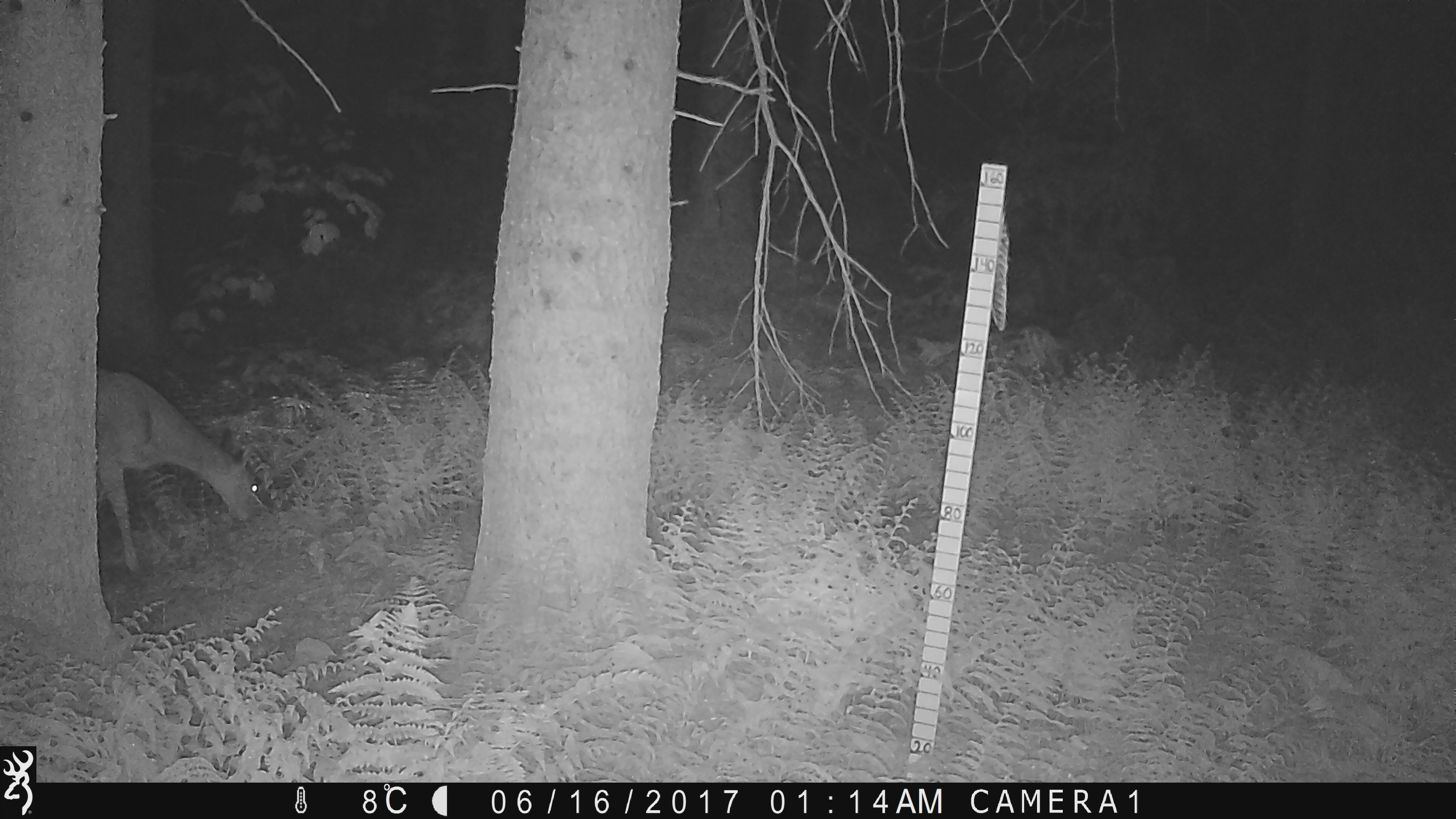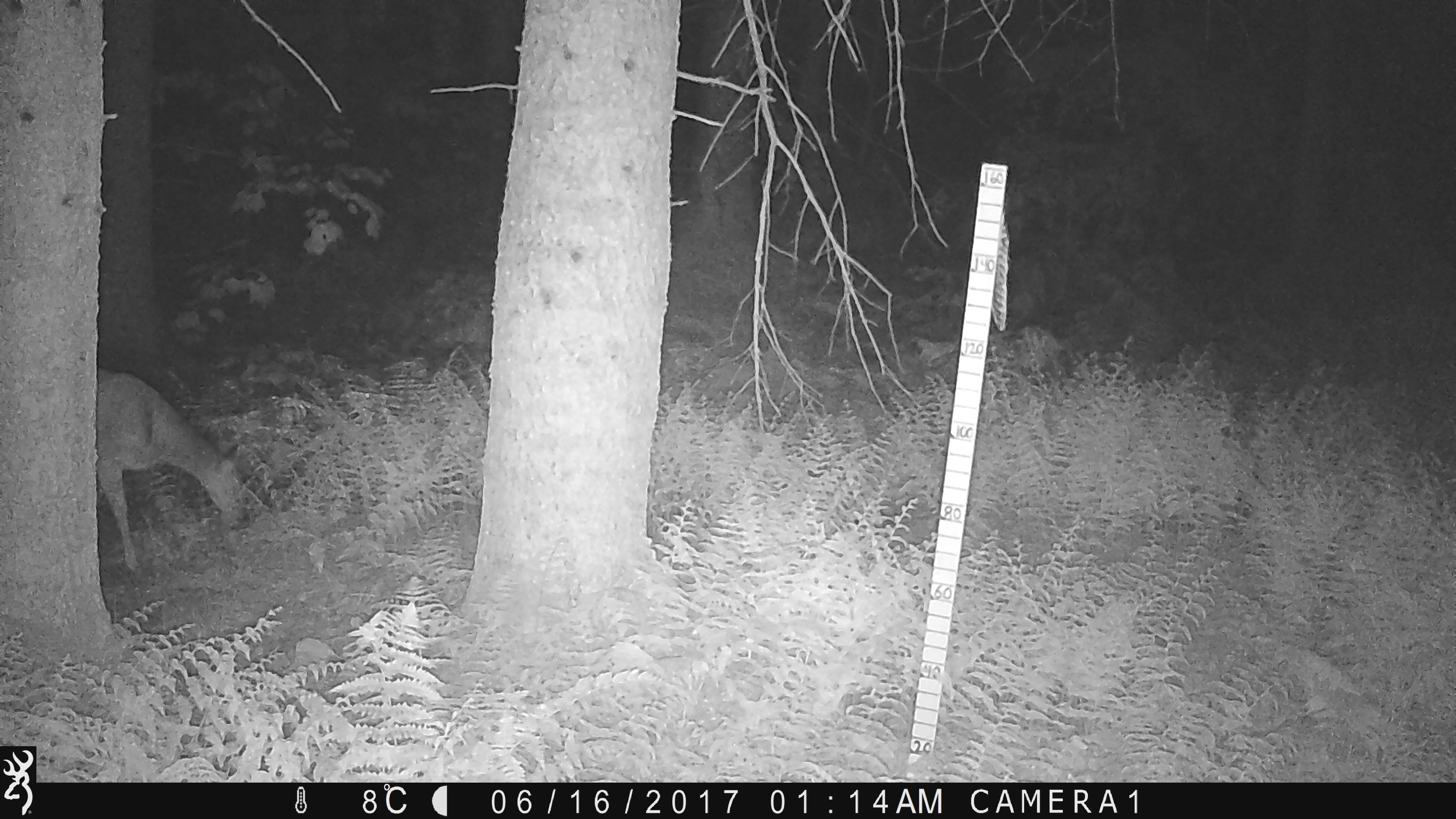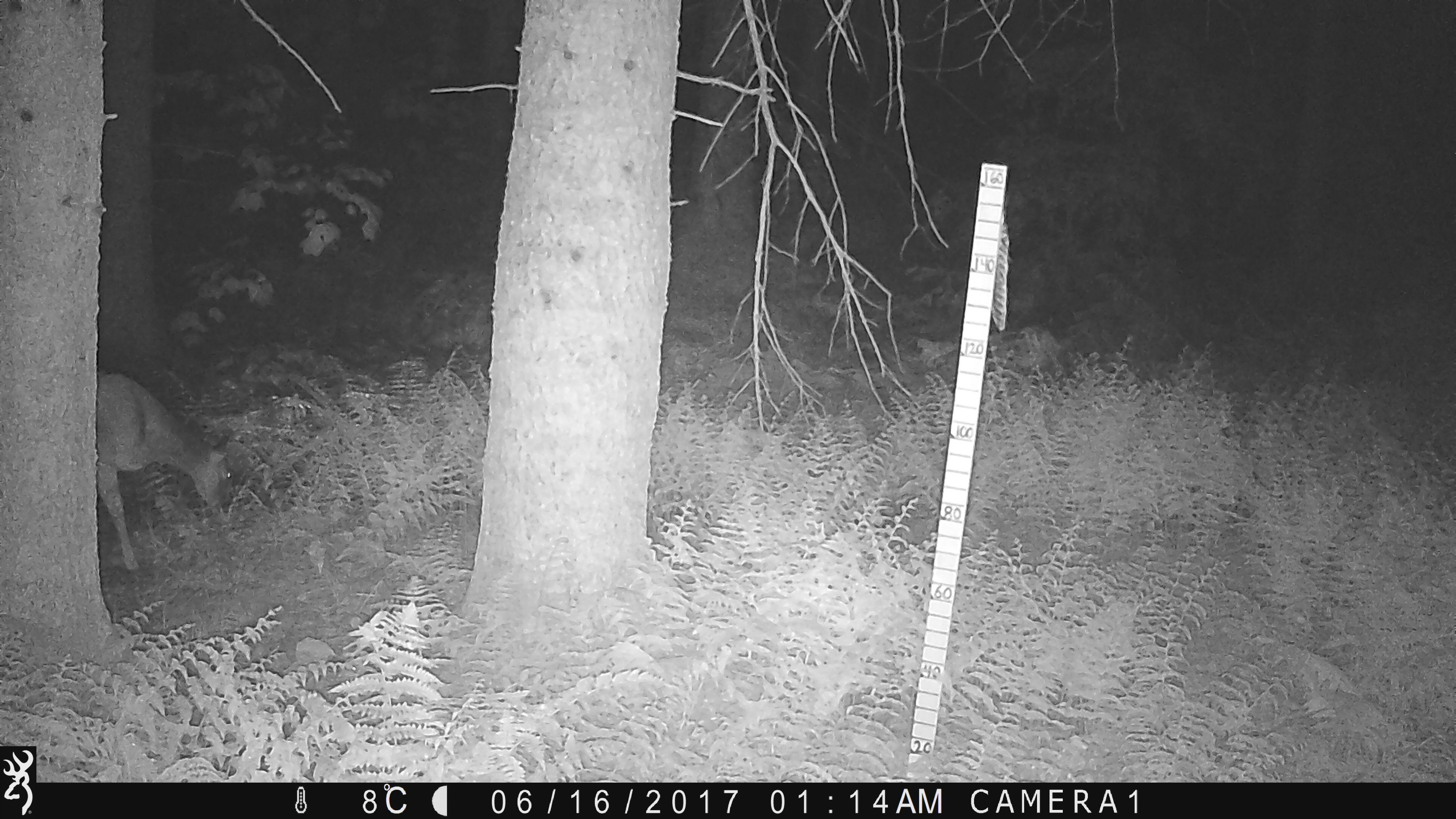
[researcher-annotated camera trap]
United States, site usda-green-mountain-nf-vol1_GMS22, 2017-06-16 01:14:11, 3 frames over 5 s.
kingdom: Animalia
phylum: Chordata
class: Mammalia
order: Artiodactyla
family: Cervidae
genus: Odocoileus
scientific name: Odocoileus virginianus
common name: white-tailed deer